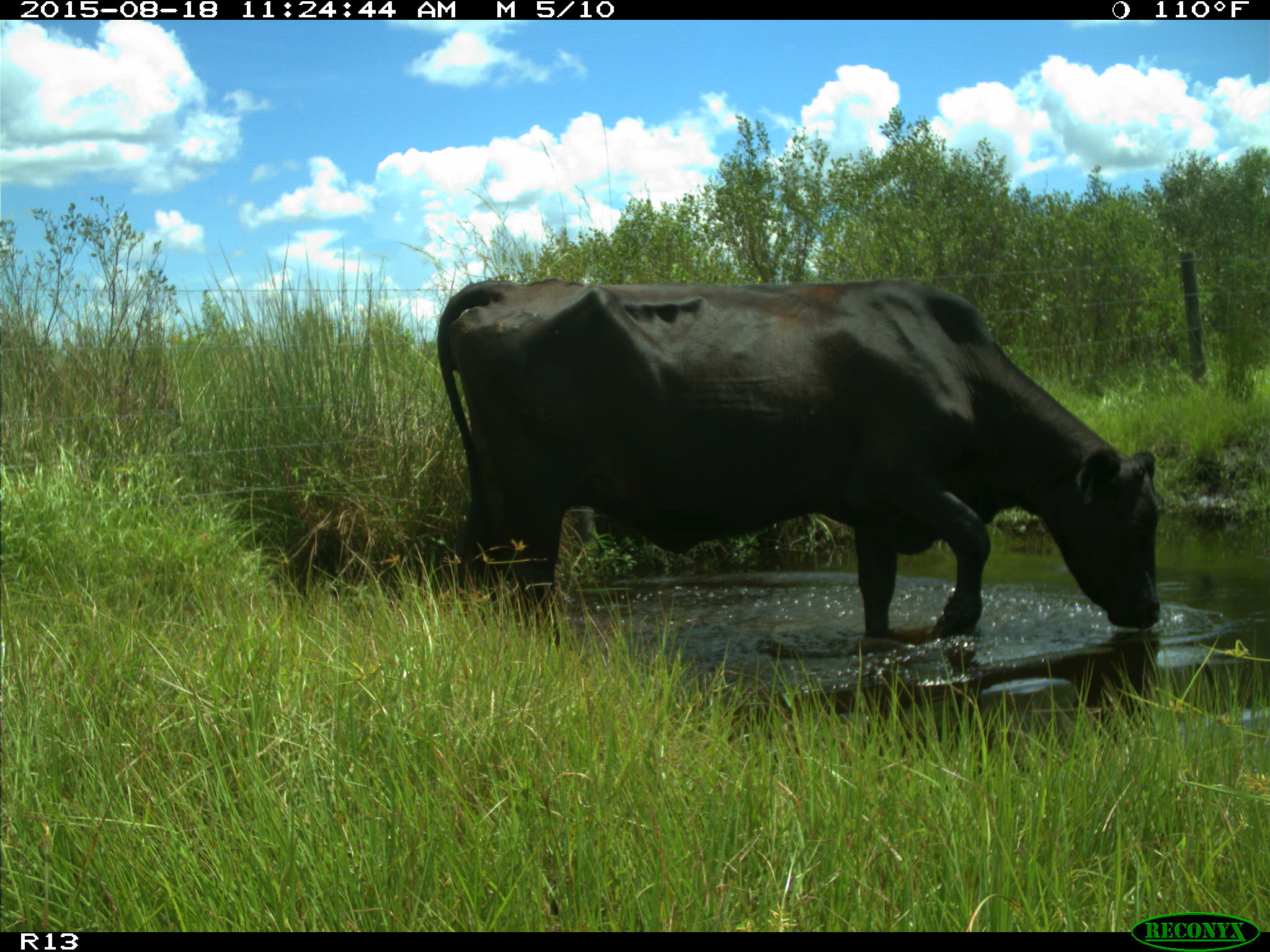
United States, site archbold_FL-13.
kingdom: Animalia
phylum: Chordata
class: Mammalia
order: Artiodactyla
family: Bovidae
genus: Bos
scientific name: Bos taurus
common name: domestic cow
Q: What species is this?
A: Bos taurus (domestic cow).